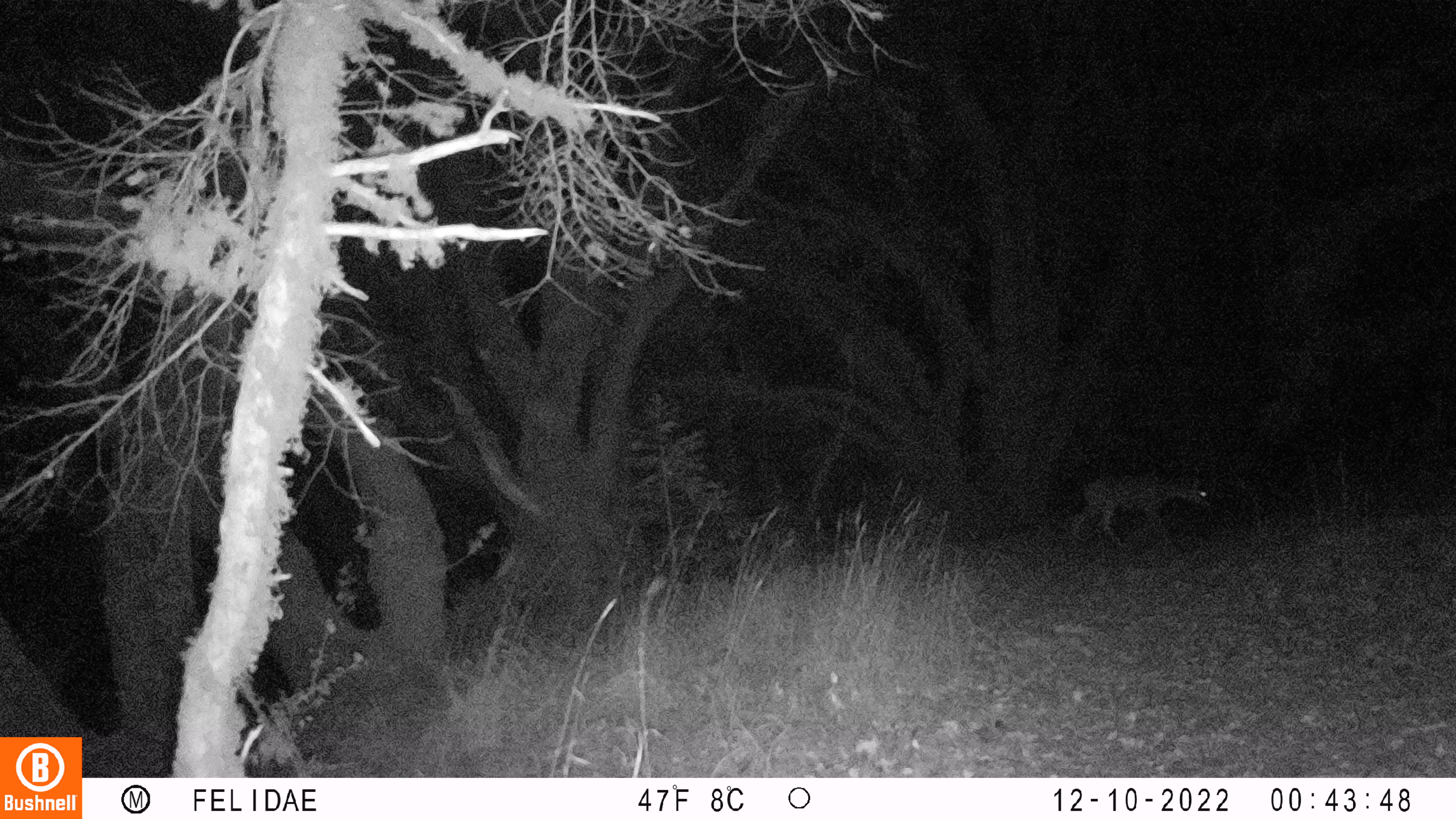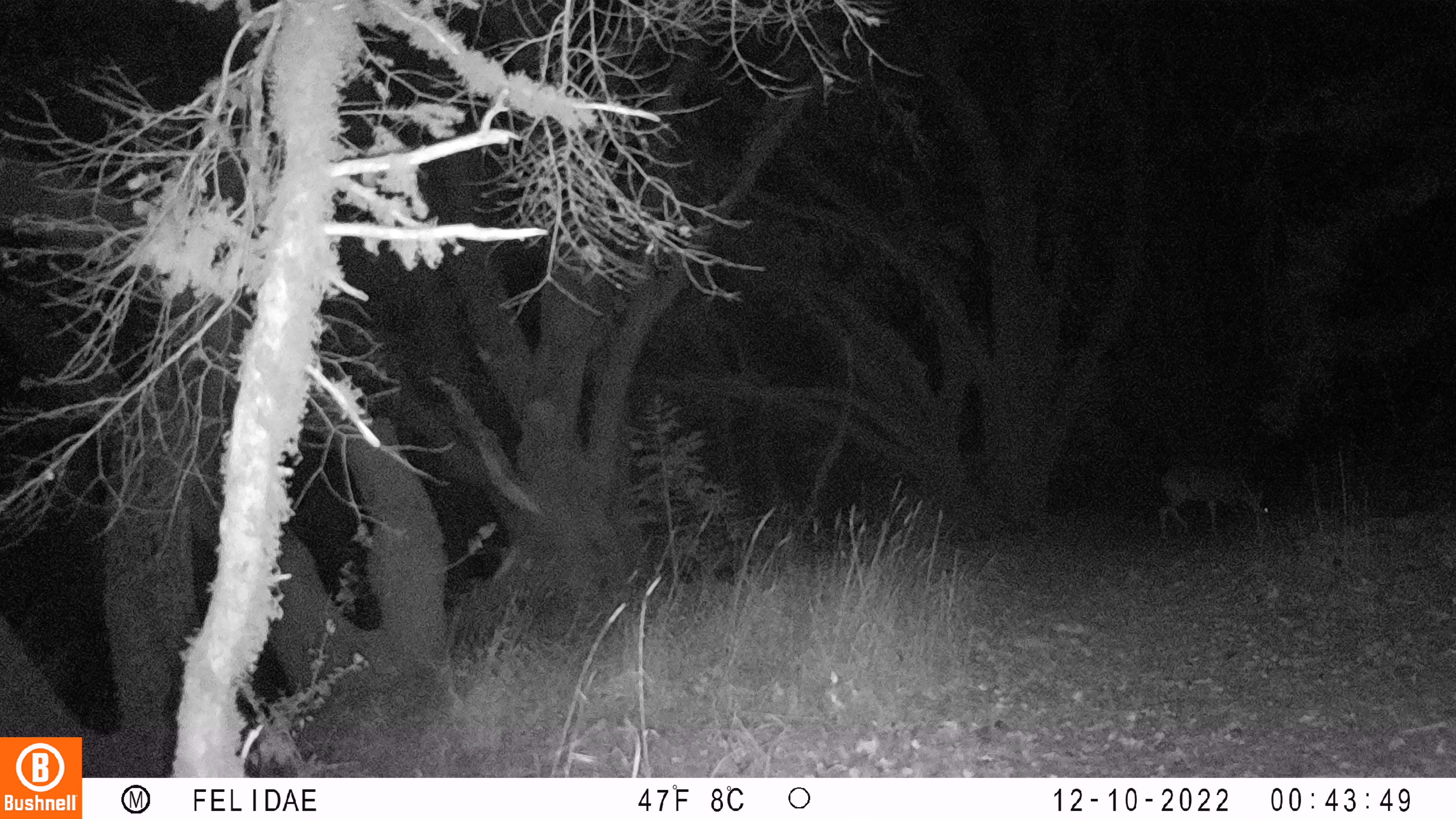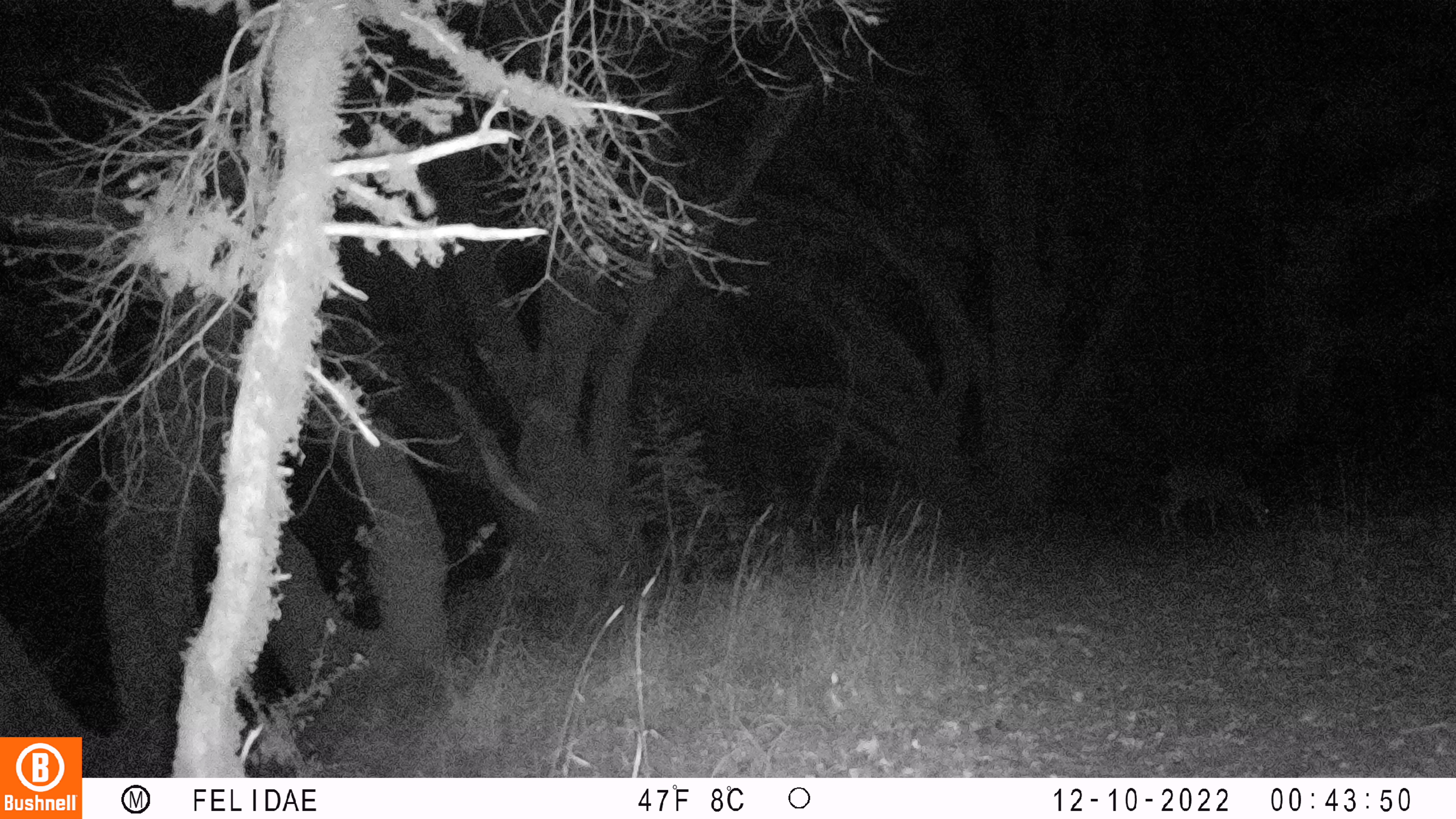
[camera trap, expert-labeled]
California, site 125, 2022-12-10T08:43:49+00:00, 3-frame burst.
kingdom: Animalia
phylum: Chordata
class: Mammalia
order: Artiodactyla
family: Cervidae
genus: Odocoileus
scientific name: Odocoileus hemionus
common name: mule deer